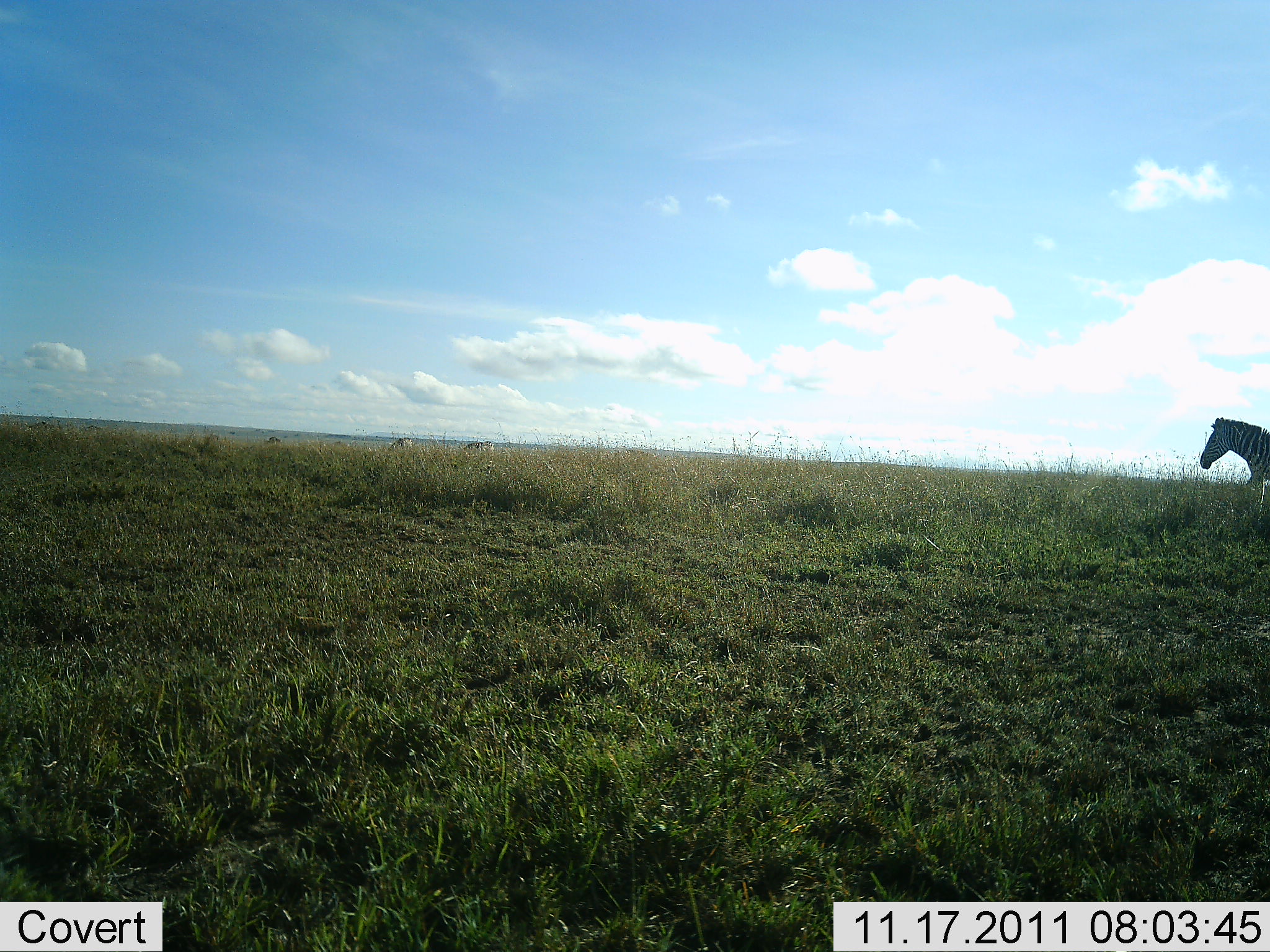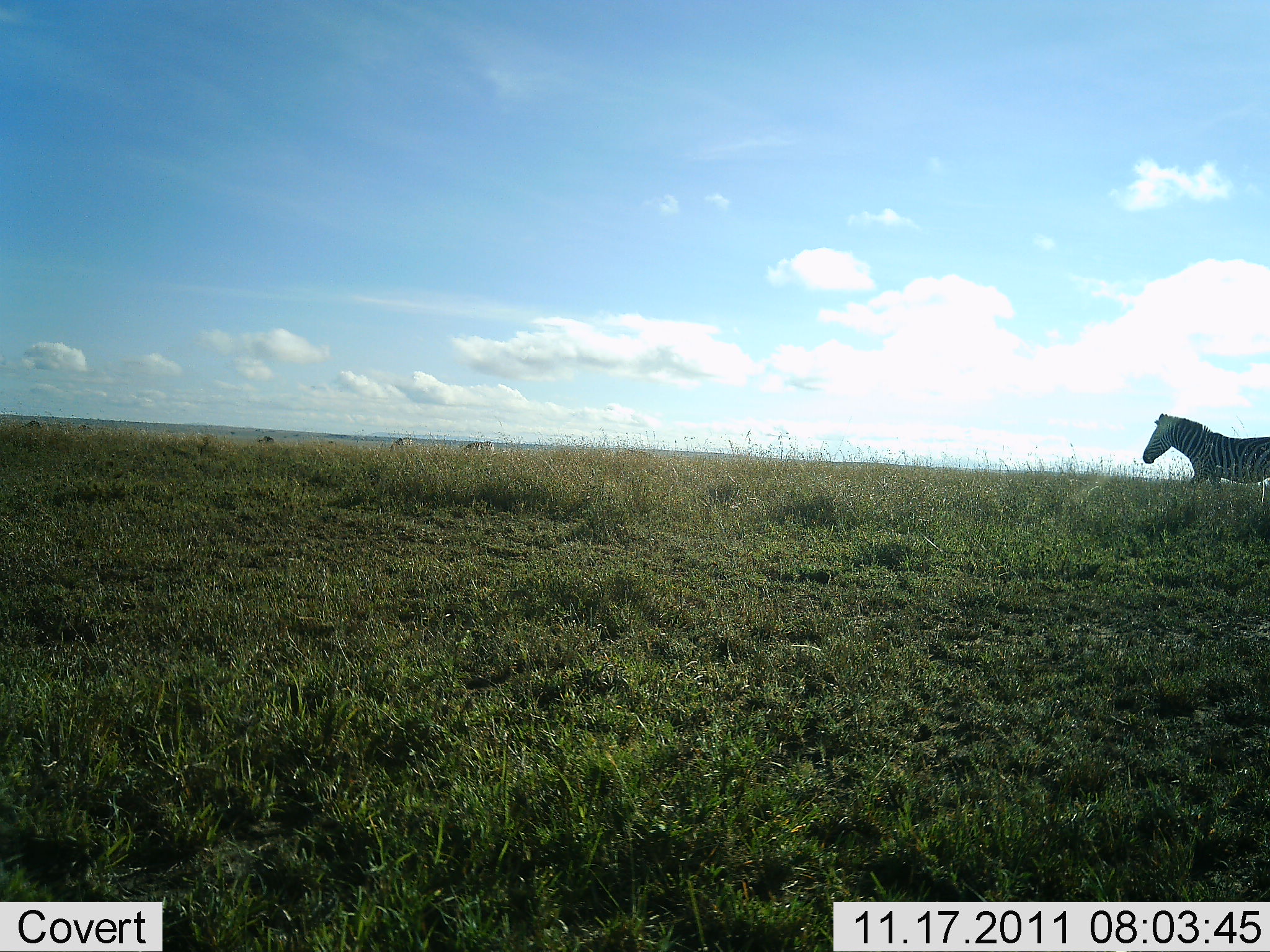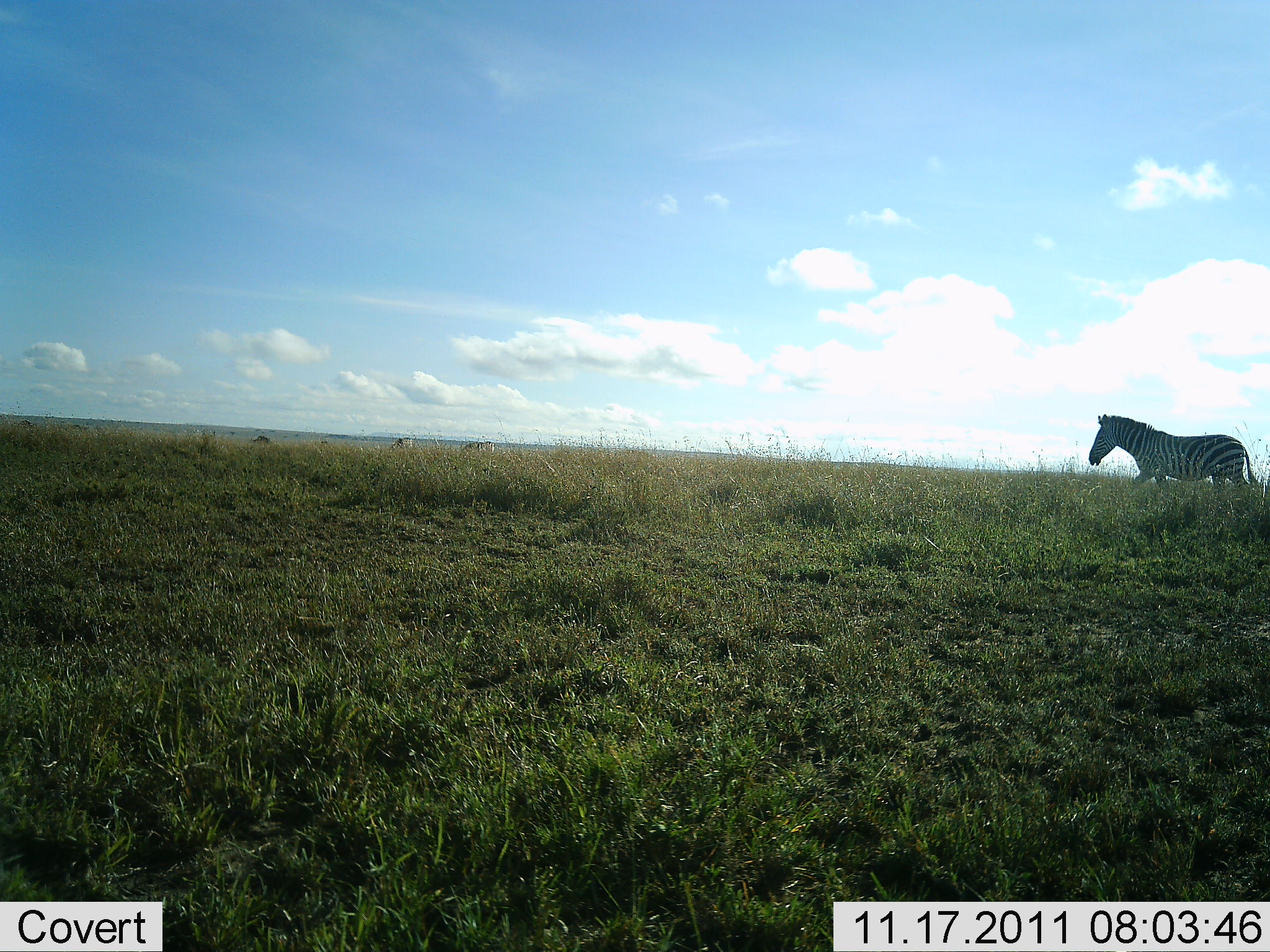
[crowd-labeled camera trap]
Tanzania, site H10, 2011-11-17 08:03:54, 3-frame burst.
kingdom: Animalia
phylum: Chordata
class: Mammalia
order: Perissodactyla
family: Equidae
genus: Equus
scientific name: Equus quagga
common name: plains zebra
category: zebra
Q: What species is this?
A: Zebra (plains zebra) (Equus quagga).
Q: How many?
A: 1.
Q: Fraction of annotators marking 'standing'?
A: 0%.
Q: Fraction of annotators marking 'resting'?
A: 0%.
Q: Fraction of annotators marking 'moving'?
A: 100%.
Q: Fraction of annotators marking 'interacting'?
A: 0%.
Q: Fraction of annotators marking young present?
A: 0%.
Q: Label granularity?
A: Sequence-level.